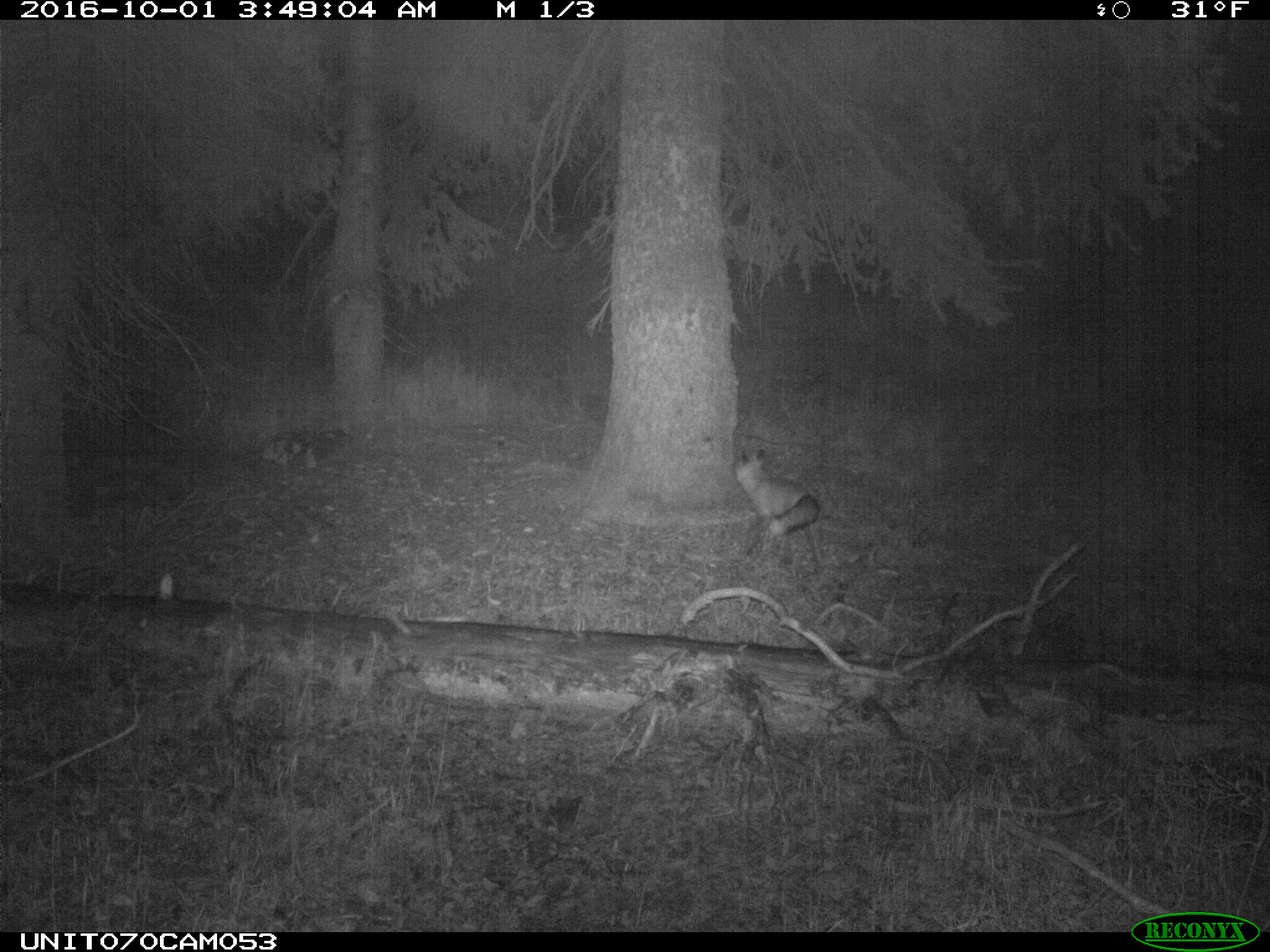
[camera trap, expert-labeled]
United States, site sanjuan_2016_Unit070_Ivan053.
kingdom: Animalia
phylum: Chordata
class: Mammalia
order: Carnivora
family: Canidae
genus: Vulpes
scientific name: Vulpes vulpes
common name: red fox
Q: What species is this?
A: Vulpes vulpes (red fox).